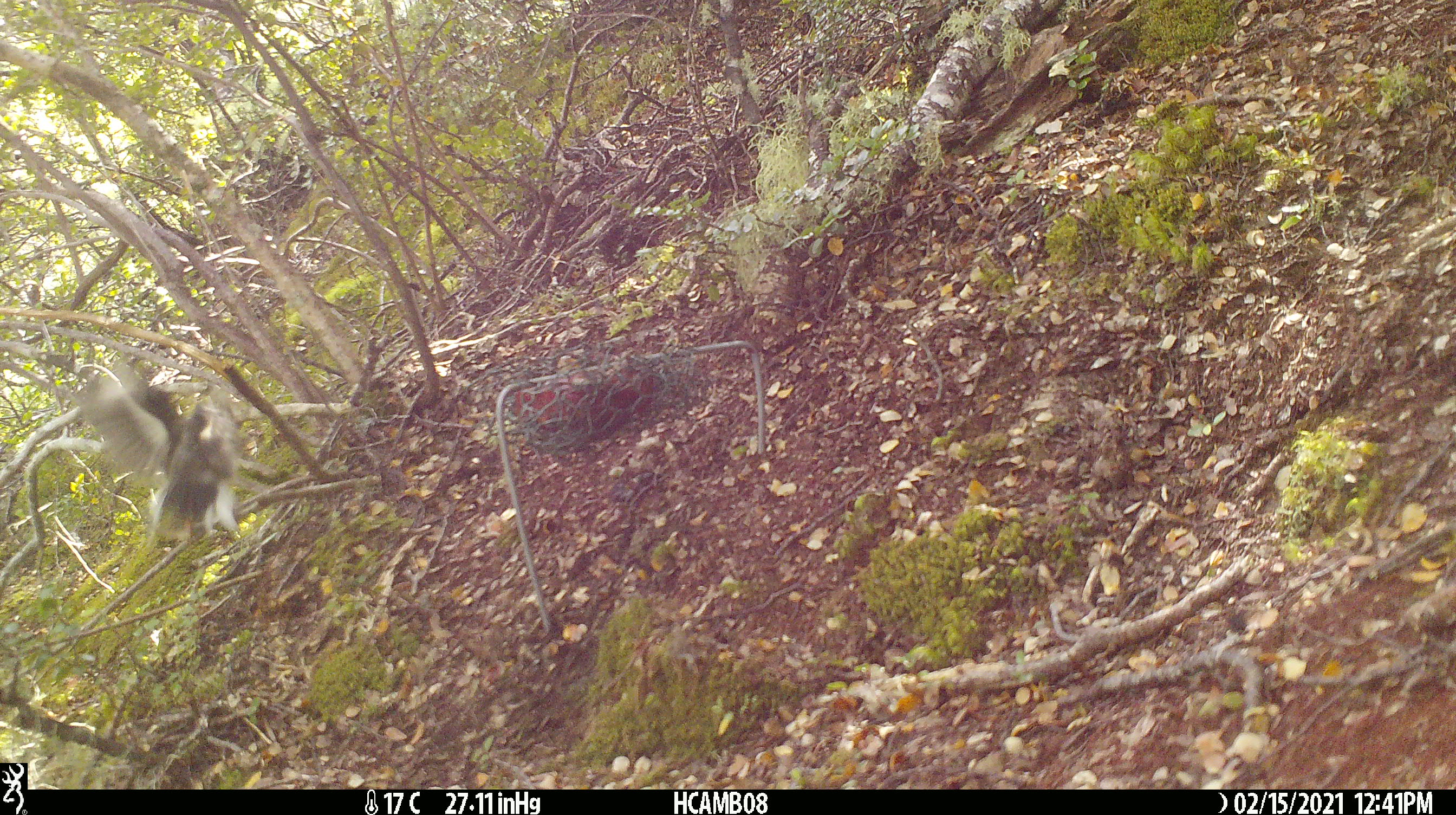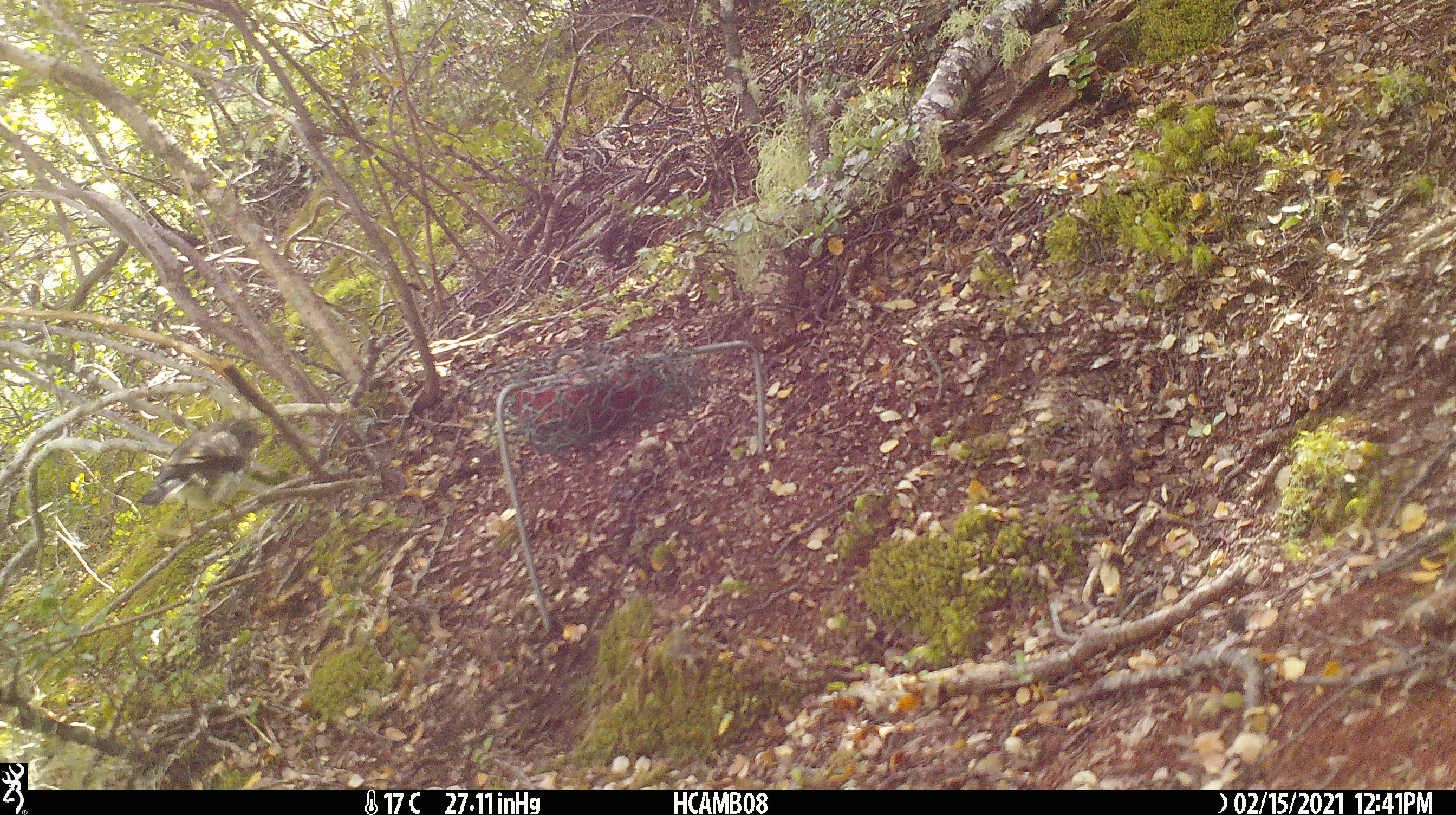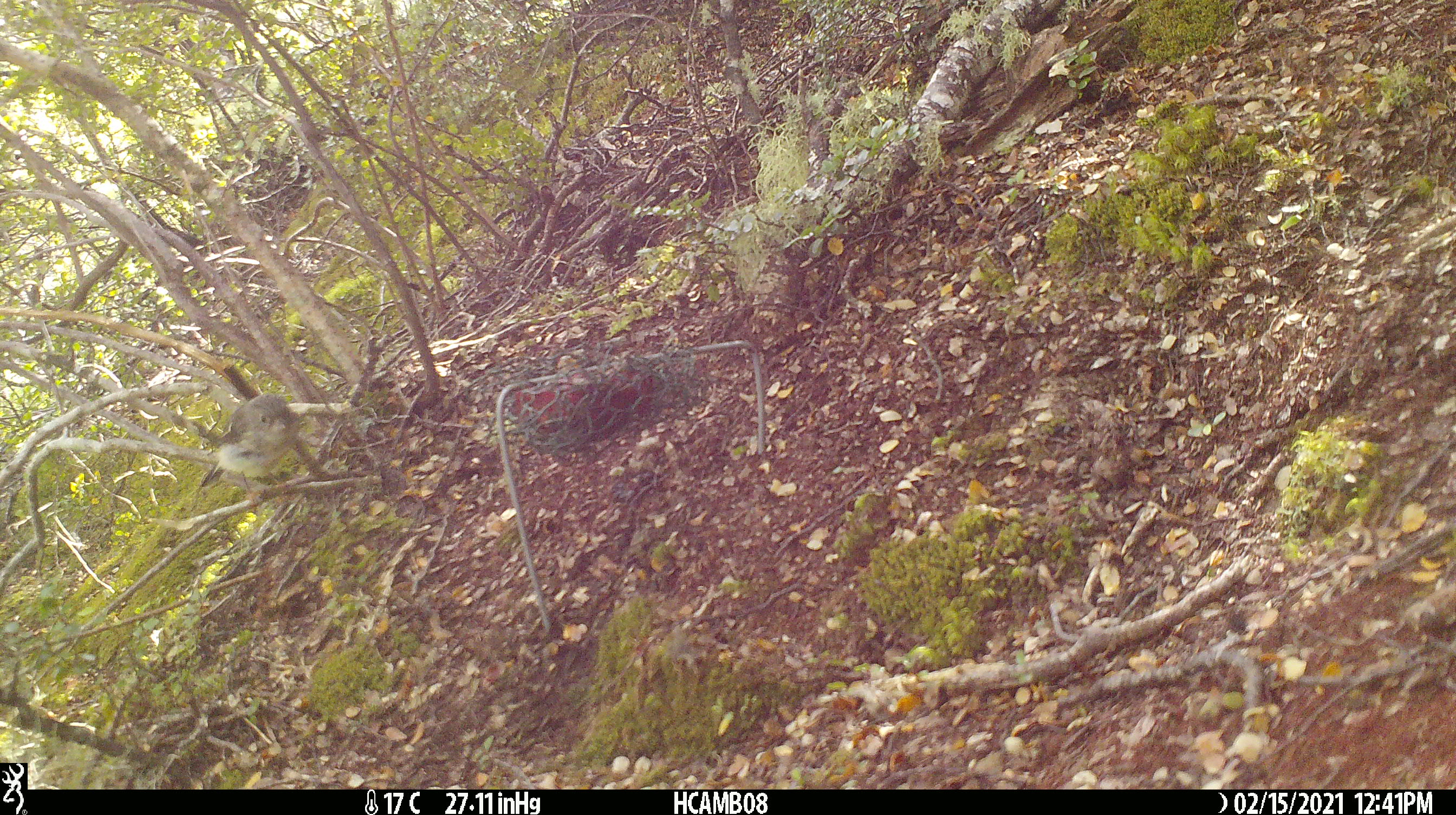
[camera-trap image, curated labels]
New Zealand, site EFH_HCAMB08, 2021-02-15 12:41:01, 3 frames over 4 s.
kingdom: Animalia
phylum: Chordata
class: Aves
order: Passeriformes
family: Petroicidae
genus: Petroica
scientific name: Petroica macrocephala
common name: tomtit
Tomtit (Petroica macrocephala).